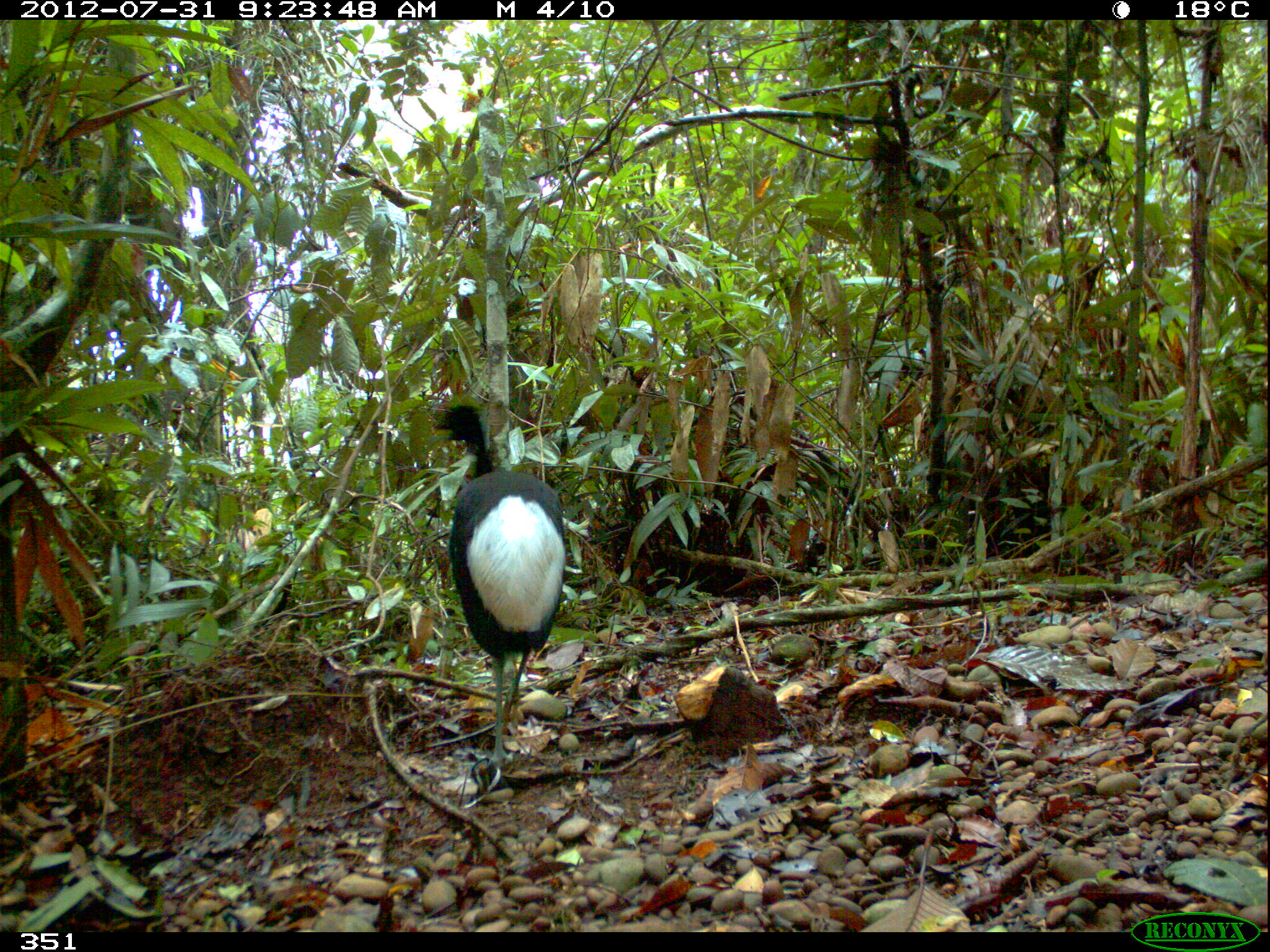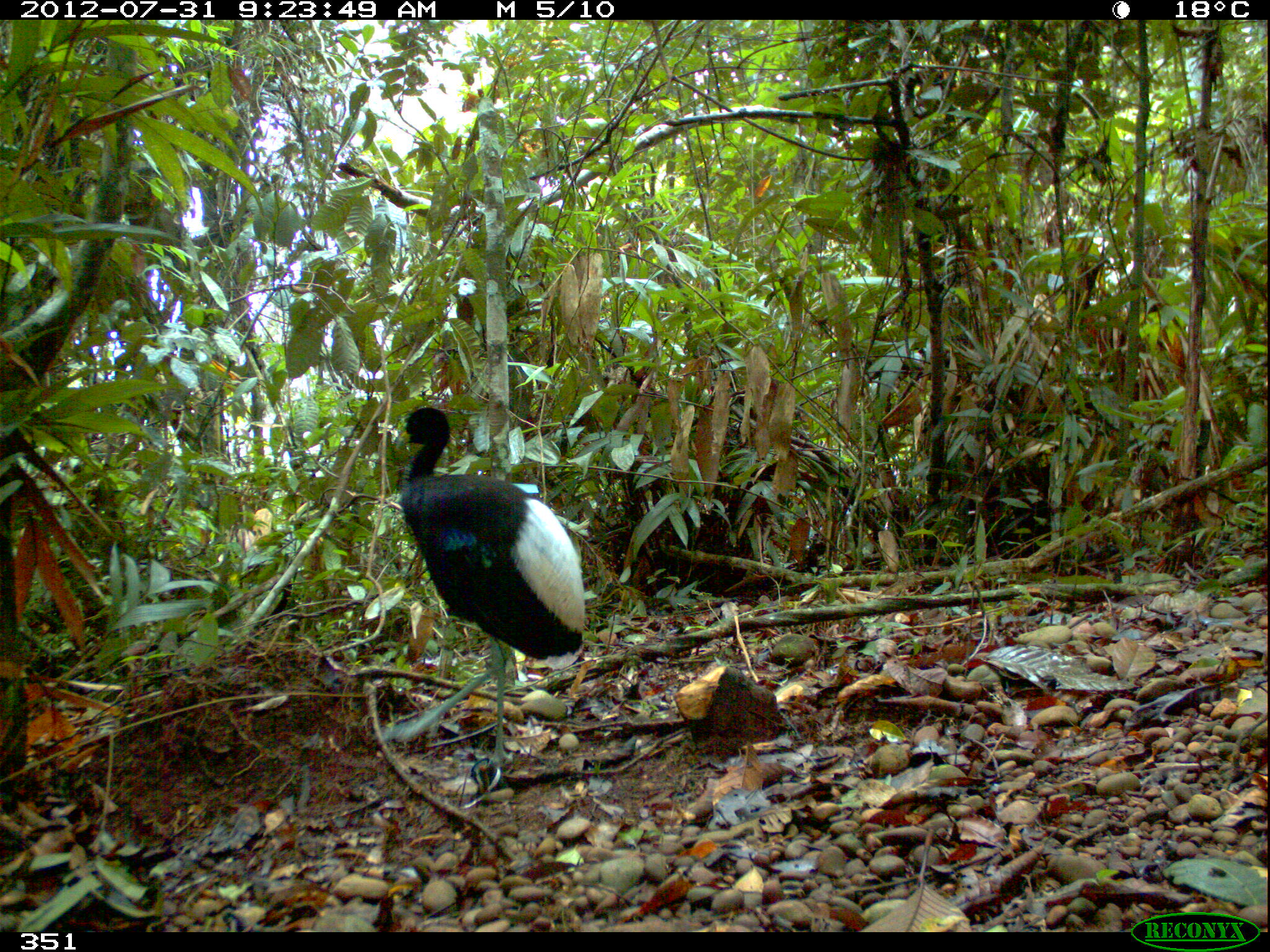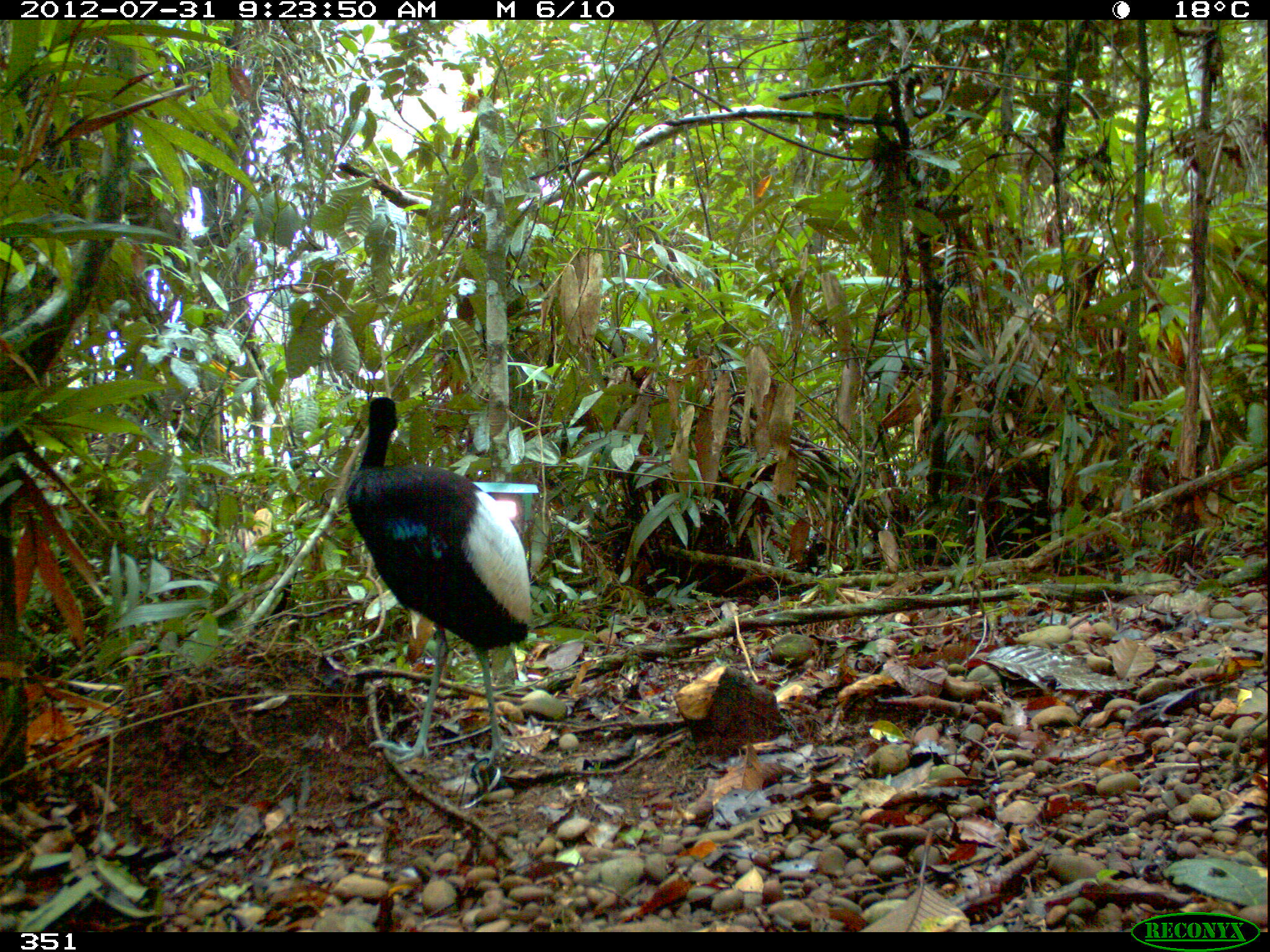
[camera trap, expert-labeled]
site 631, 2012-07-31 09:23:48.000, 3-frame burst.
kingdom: Animalia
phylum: Chordata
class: Aves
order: Gruiformes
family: Psophiidae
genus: Psophia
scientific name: Psophia leucoptera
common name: pale-winged trumpeter